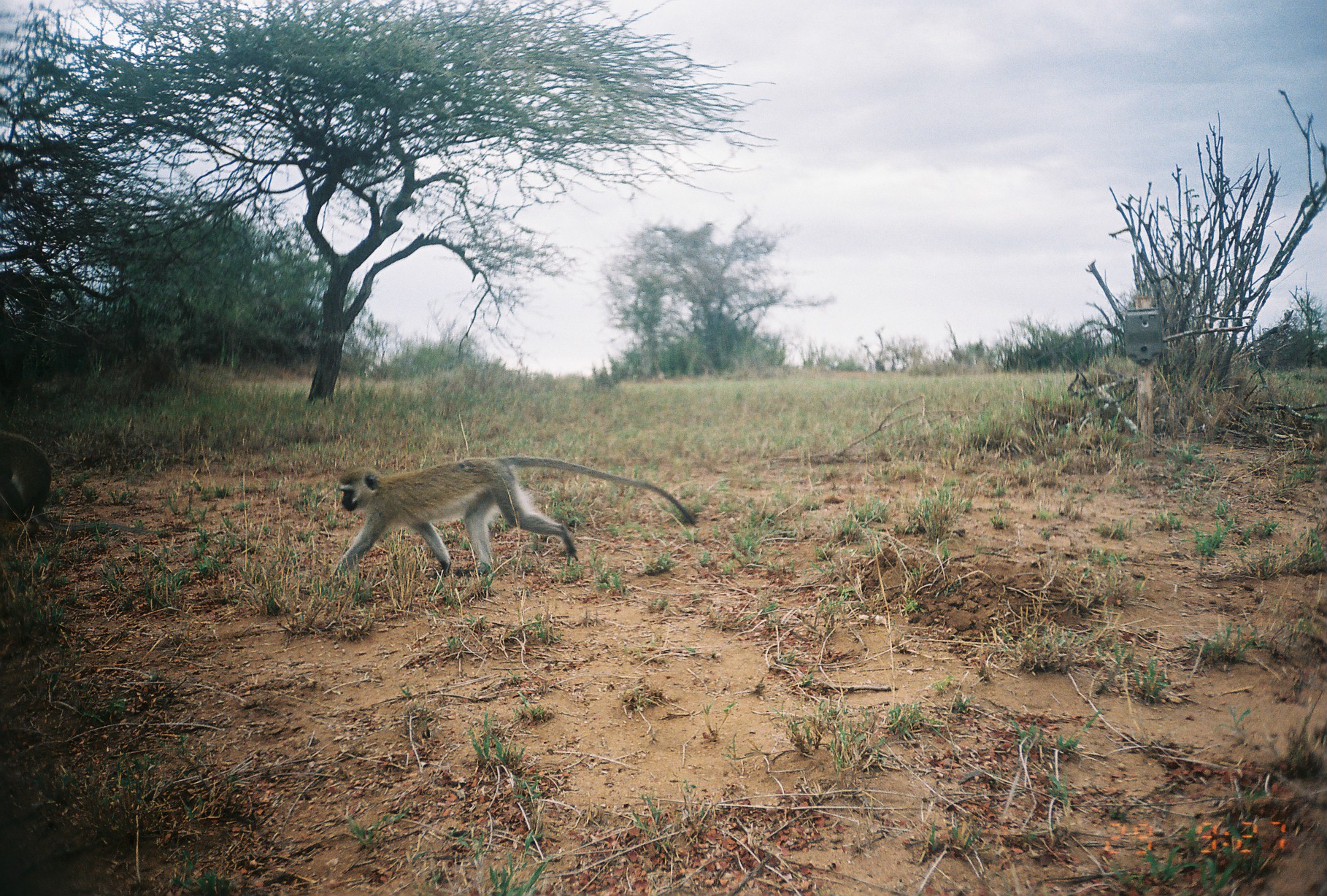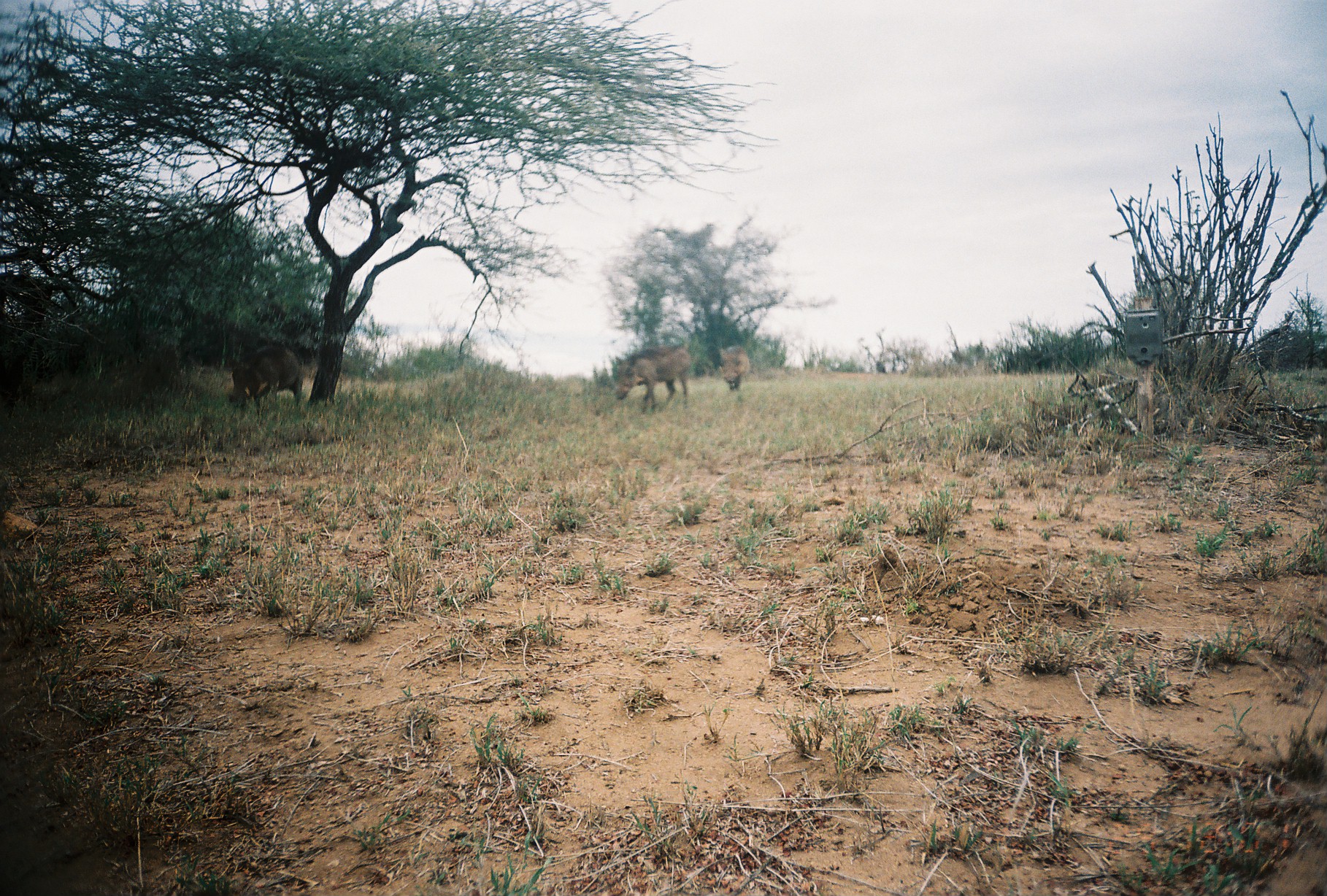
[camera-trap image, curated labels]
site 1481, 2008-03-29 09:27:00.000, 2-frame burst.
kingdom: Animalia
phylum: Chordata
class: Mammalia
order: Primates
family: Cercopithecidae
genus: Chlorocebus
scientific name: Chlorocebus pygerythrus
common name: vervet monkey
Chlorocebus pygerythrus (vervet monkey), count 2.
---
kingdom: Animalia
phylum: Chordata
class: Mammalia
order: Artiodactyla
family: Suidae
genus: Phacochoerus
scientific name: Phacochoerus africanus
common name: common warthog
Phacochoerus africanus (common warthog), count 3.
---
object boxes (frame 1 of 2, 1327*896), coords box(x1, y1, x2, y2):
chlorocebus pygerythrus: box(329, 453, 696, 578); box(0, 429, 190, 536)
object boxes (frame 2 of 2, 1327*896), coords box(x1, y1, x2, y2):
phacochoerus africanus: box(610, 338, 693, 414); box(226, 341, 304, 416); box(717, 345, 749, 393)